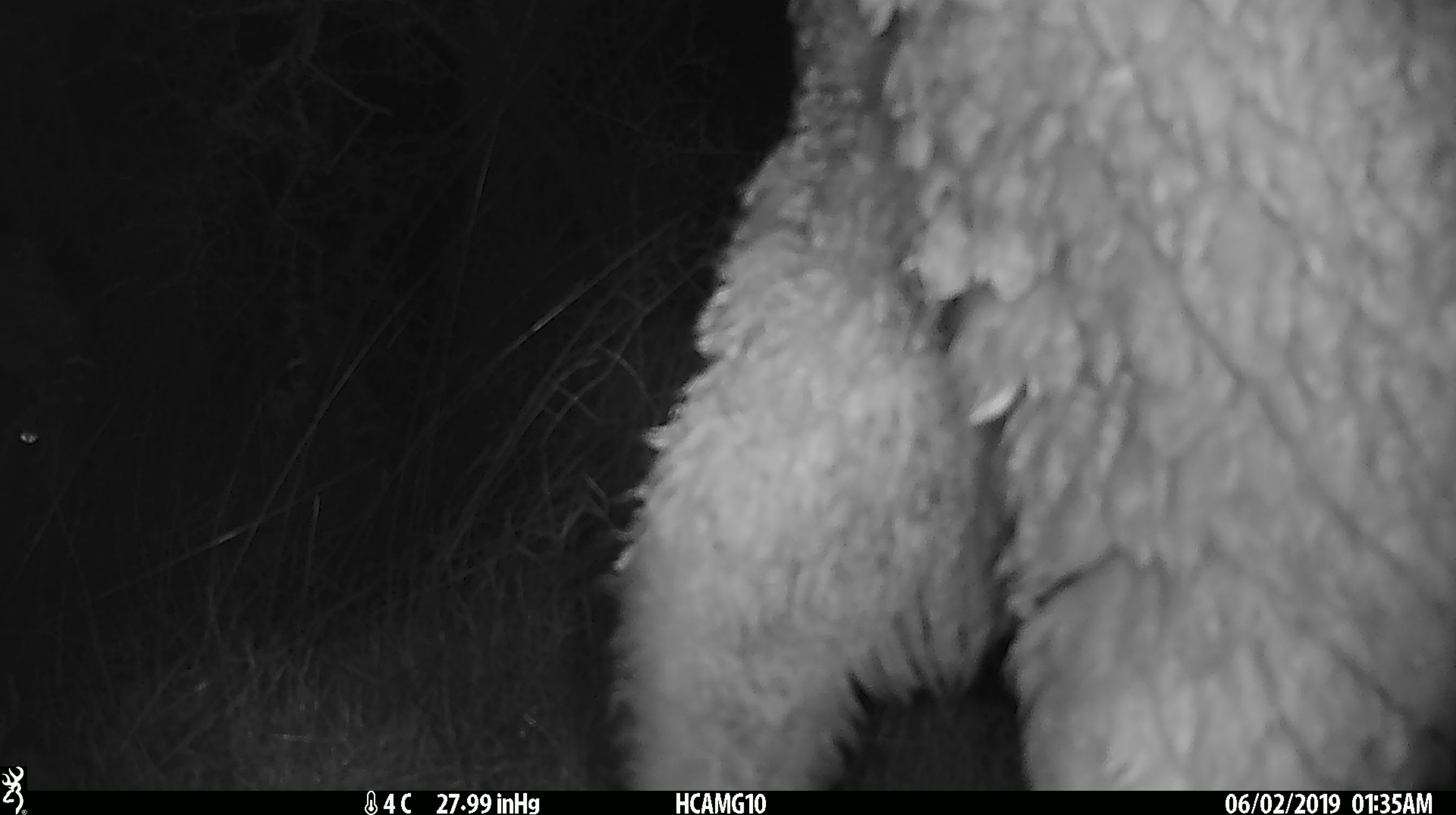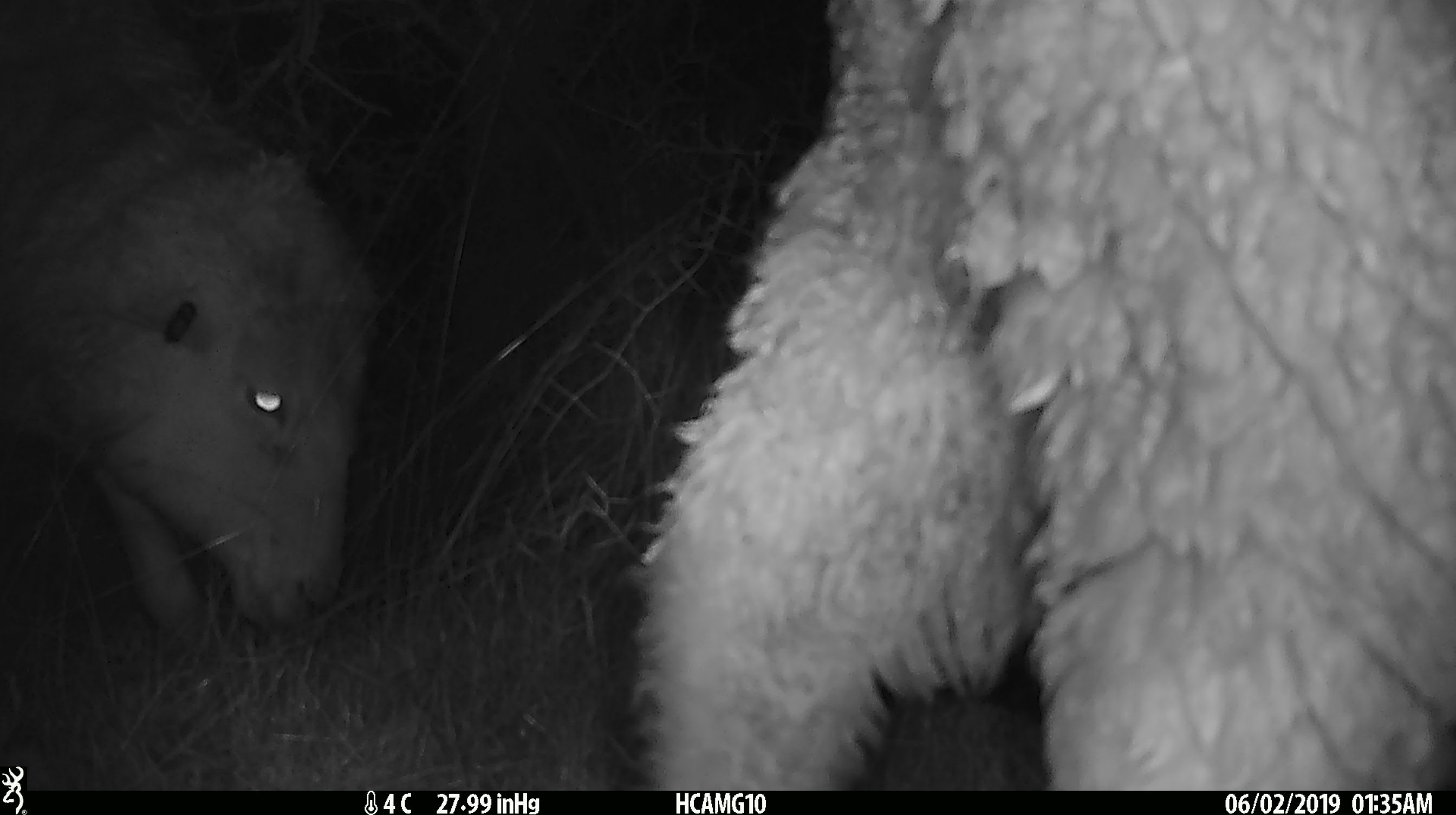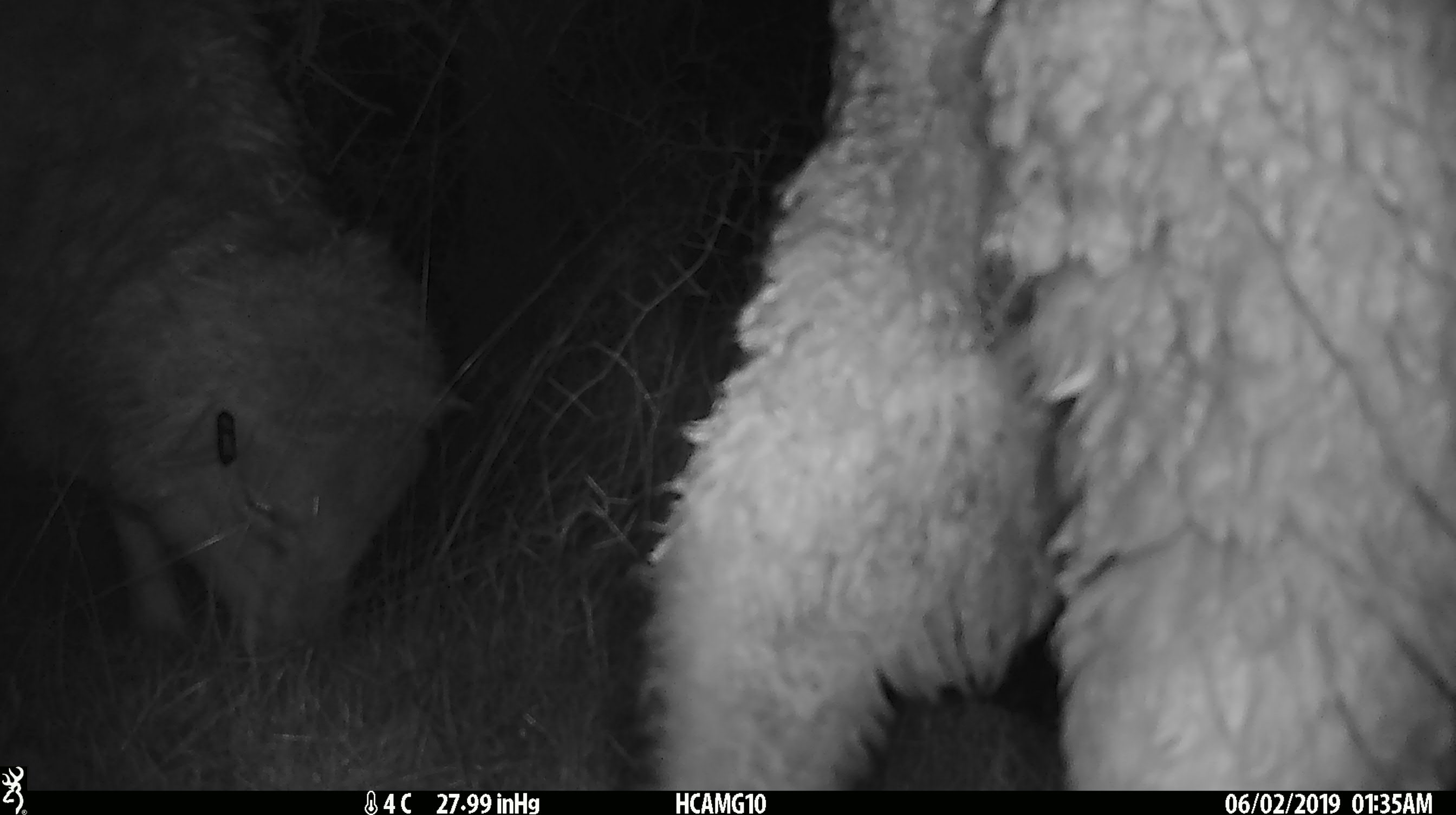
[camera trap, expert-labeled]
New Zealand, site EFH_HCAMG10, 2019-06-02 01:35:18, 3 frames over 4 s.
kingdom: Animalia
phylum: Chordata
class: Mammalia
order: Artiodactyla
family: Bovidae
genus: Ovis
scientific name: Ovis aries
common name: domestic sheep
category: sheep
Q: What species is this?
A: Sheep (domestic sheep) (Ovis aries).